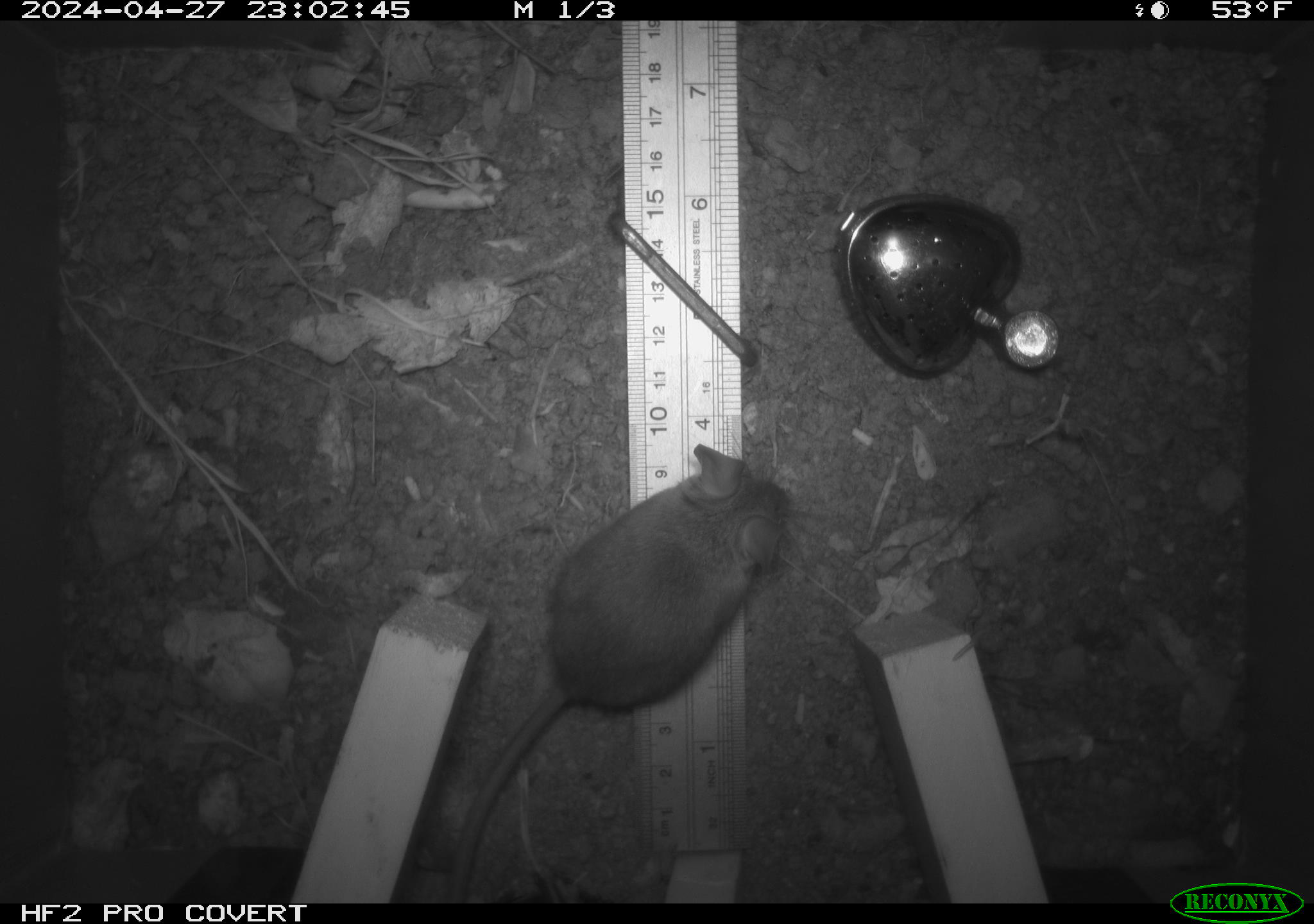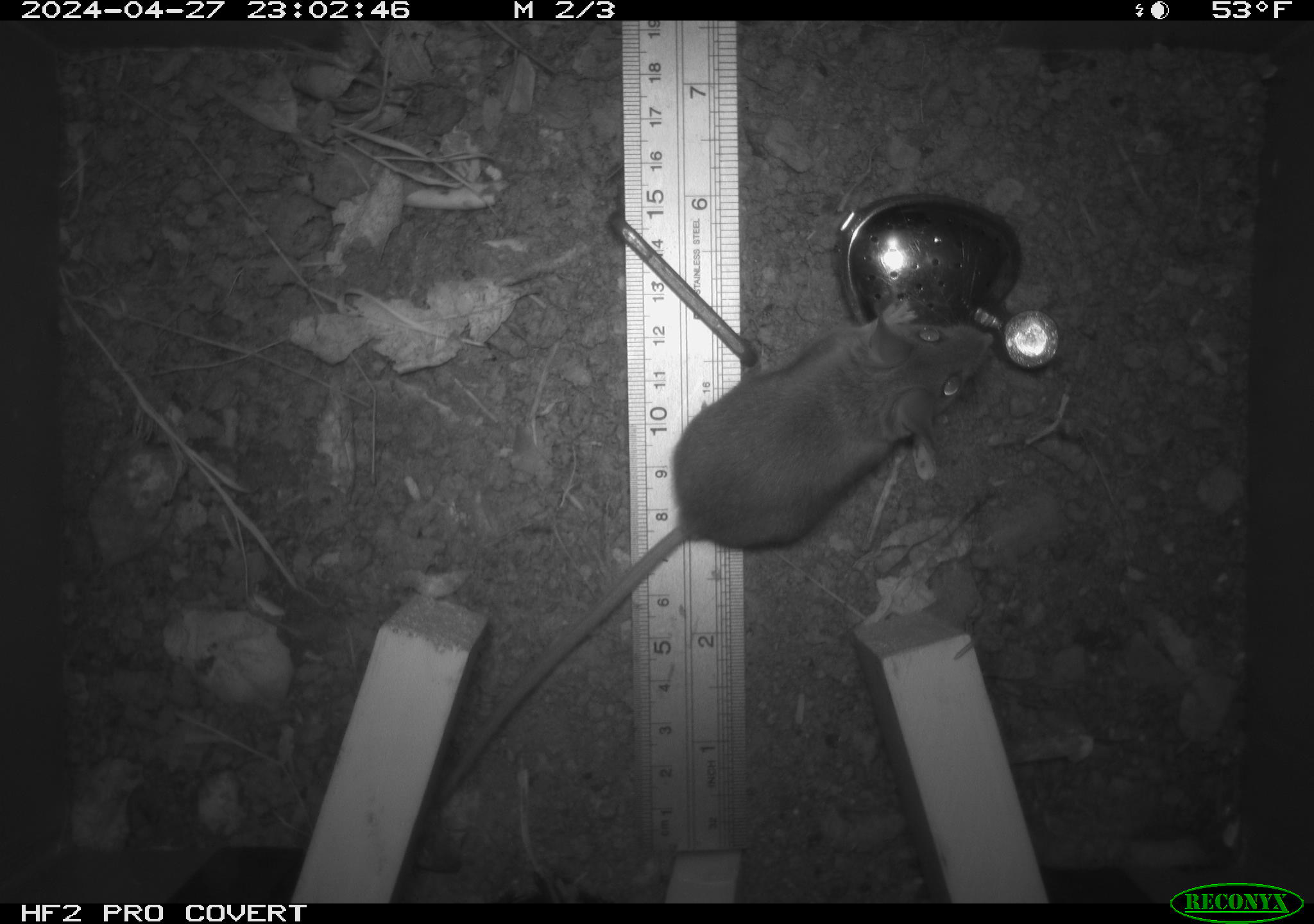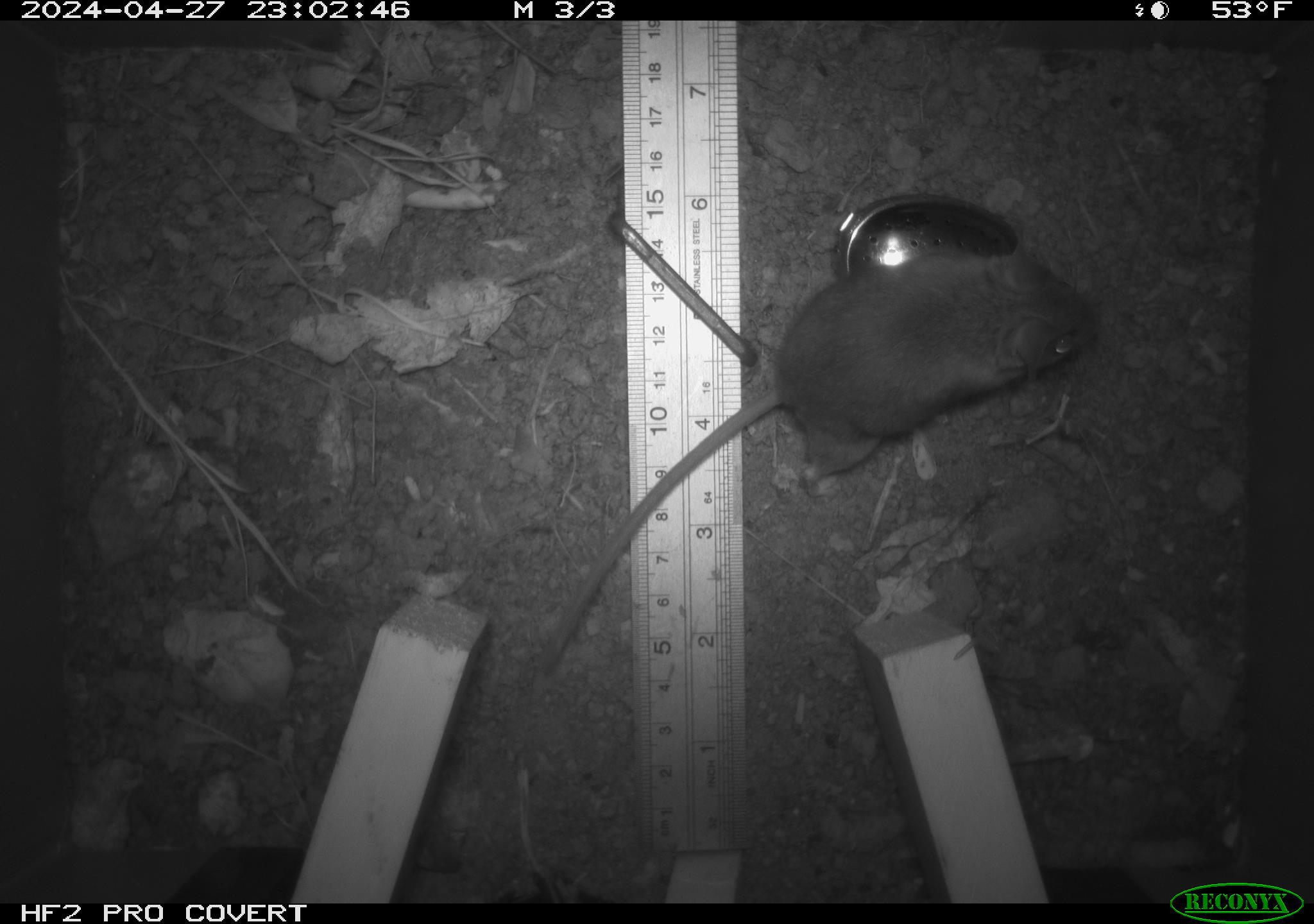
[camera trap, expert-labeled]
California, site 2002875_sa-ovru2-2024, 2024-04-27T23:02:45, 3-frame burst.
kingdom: Animalia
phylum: Chordata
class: Mammalia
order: Rodentia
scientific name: Rodentia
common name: rodent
Rodent (Rodentia).